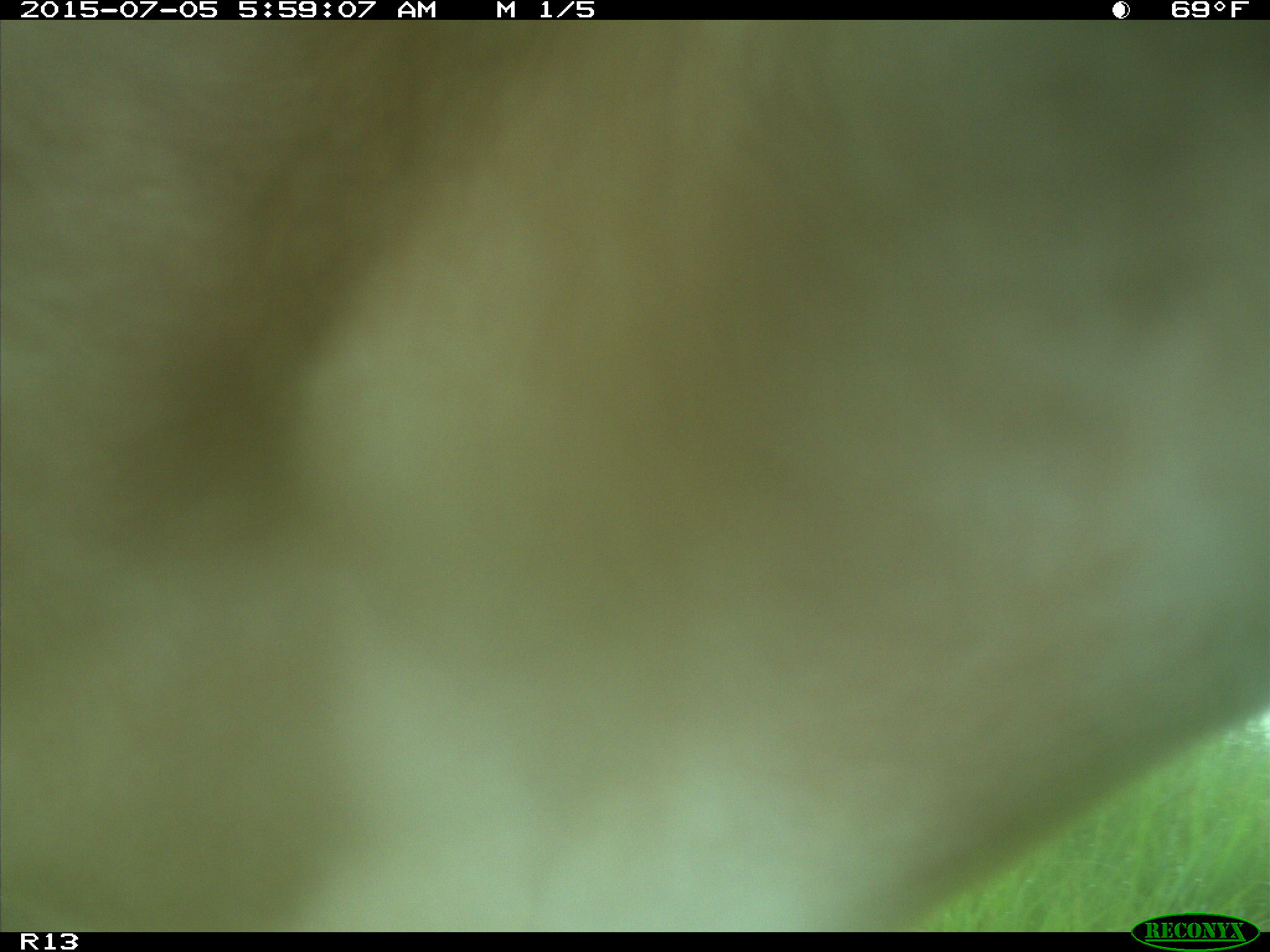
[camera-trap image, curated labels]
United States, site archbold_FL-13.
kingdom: Animalia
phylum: Chordata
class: Mammalia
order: Artiodactyla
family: Bovidae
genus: Bos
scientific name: Bos taurus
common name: domestic cow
Bos taurus (domestic cow).